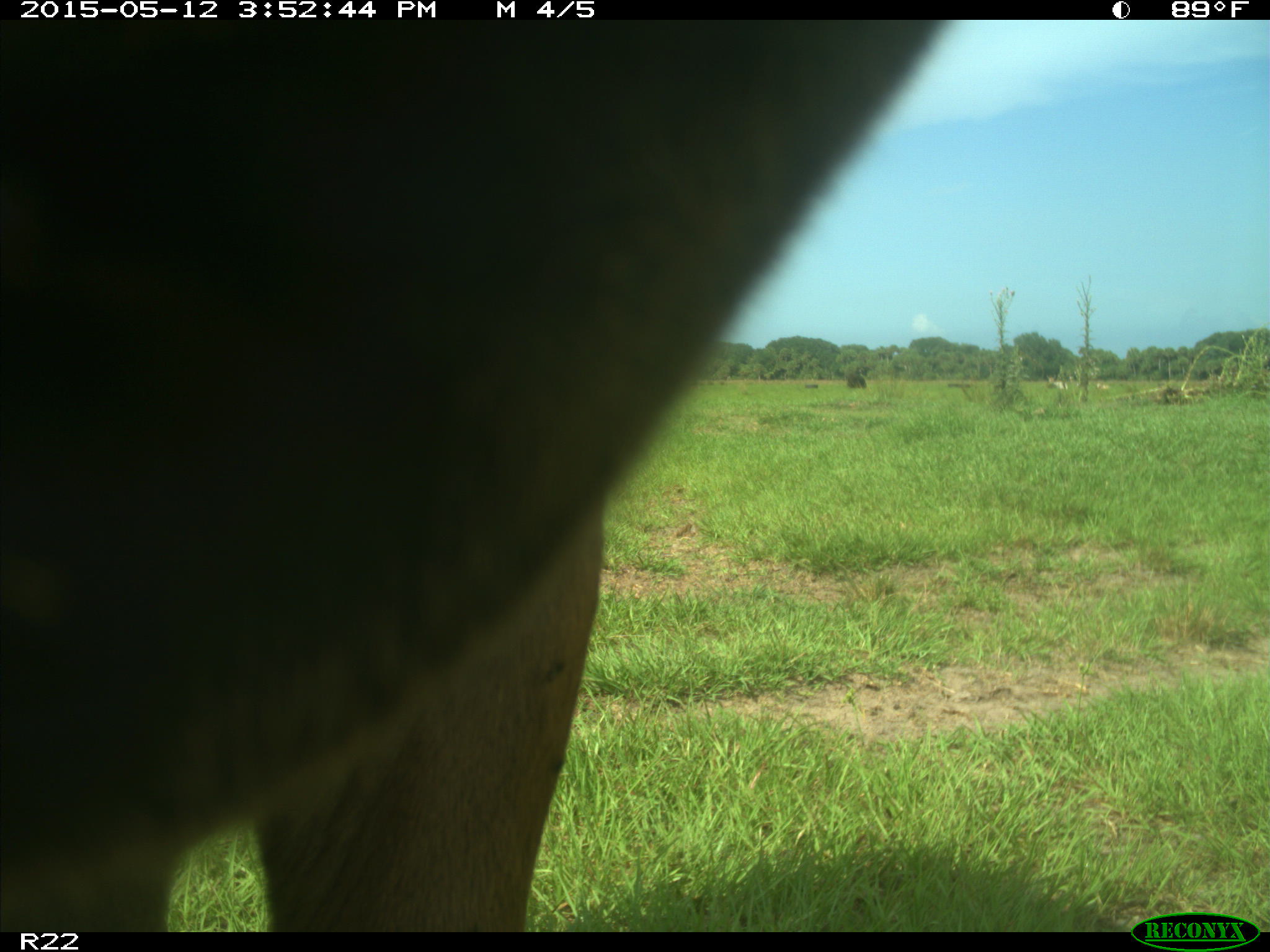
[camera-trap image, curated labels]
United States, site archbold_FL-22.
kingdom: Animalia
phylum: Chordata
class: Mammalia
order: Artiodactyla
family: Bovidae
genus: Bos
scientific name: Bos taurus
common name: domestic cow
Bos taurus (domestic cow).